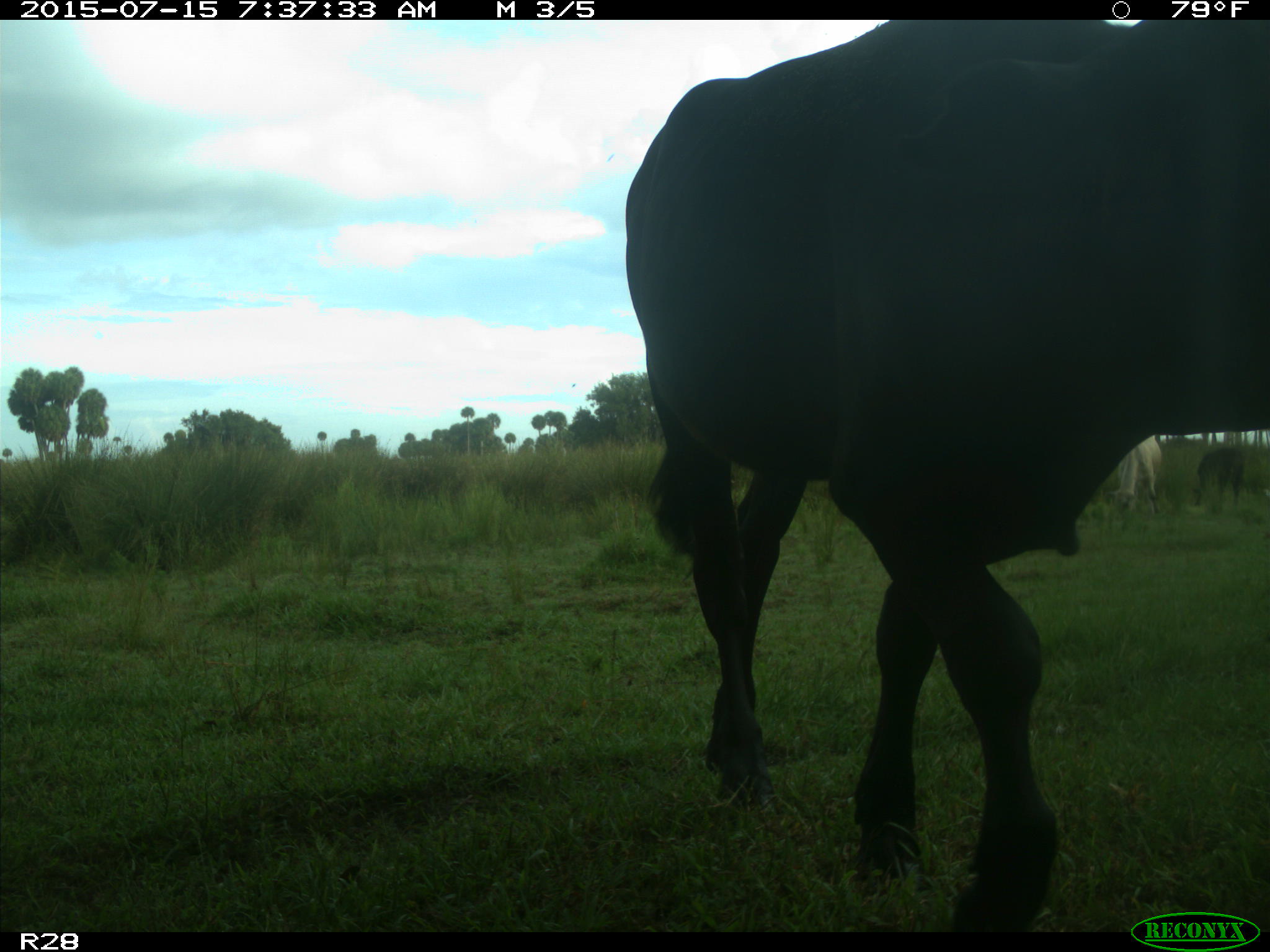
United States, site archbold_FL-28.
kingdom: Animalia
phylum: Chordata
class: Mammalia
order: Artiodactyla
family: Bovidae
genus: Bos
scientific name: Bos taurus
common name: domestic cow